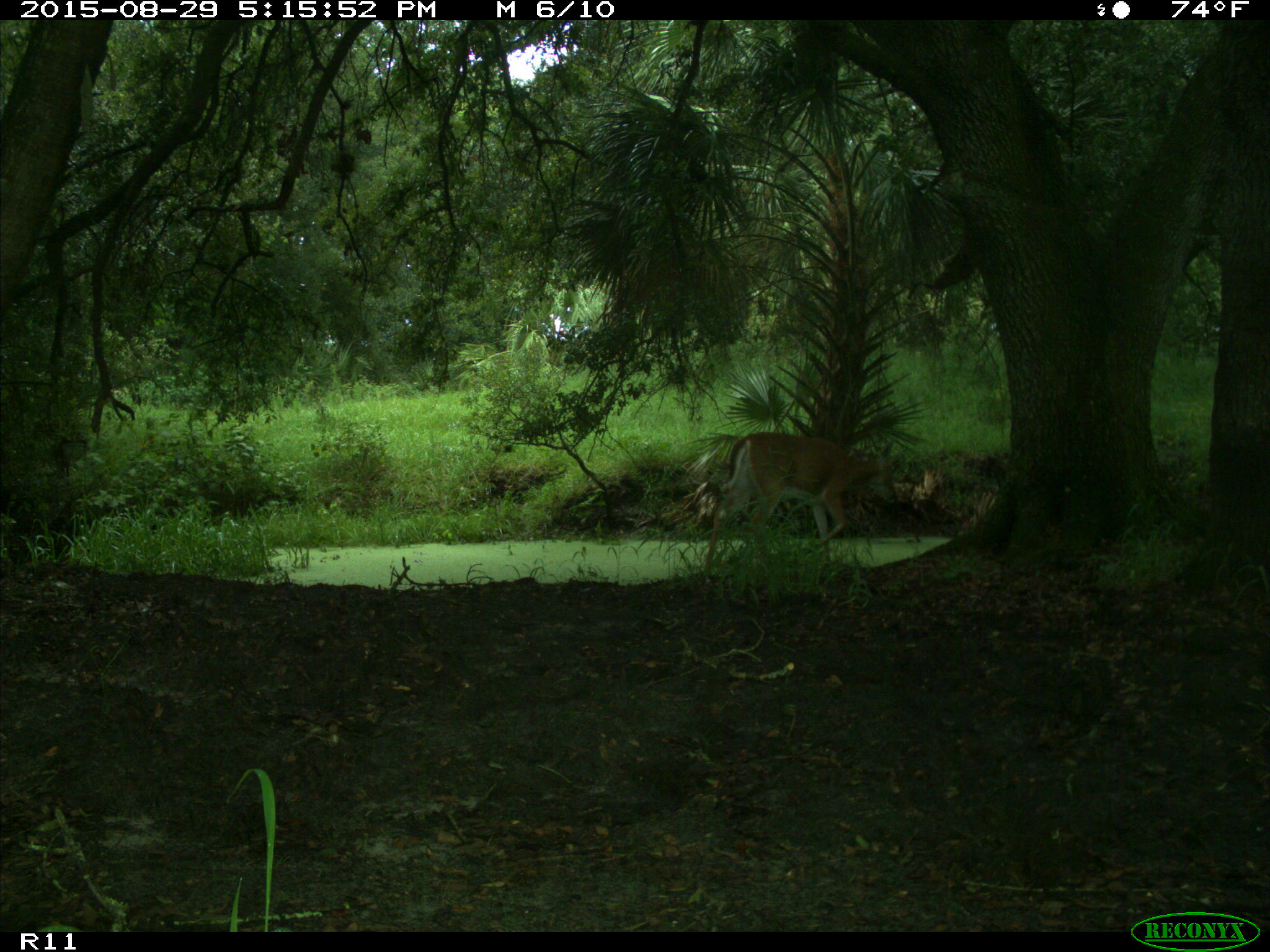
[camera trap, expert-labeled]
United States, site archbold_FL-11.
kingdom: Animalia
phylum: Chordata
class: Mammalia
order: Artiodactyla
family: Cervidae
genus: Odocoileus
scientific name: Odocoileus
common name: deer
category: unidentified deer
Unidentified deer (deer) (Odocoileus).